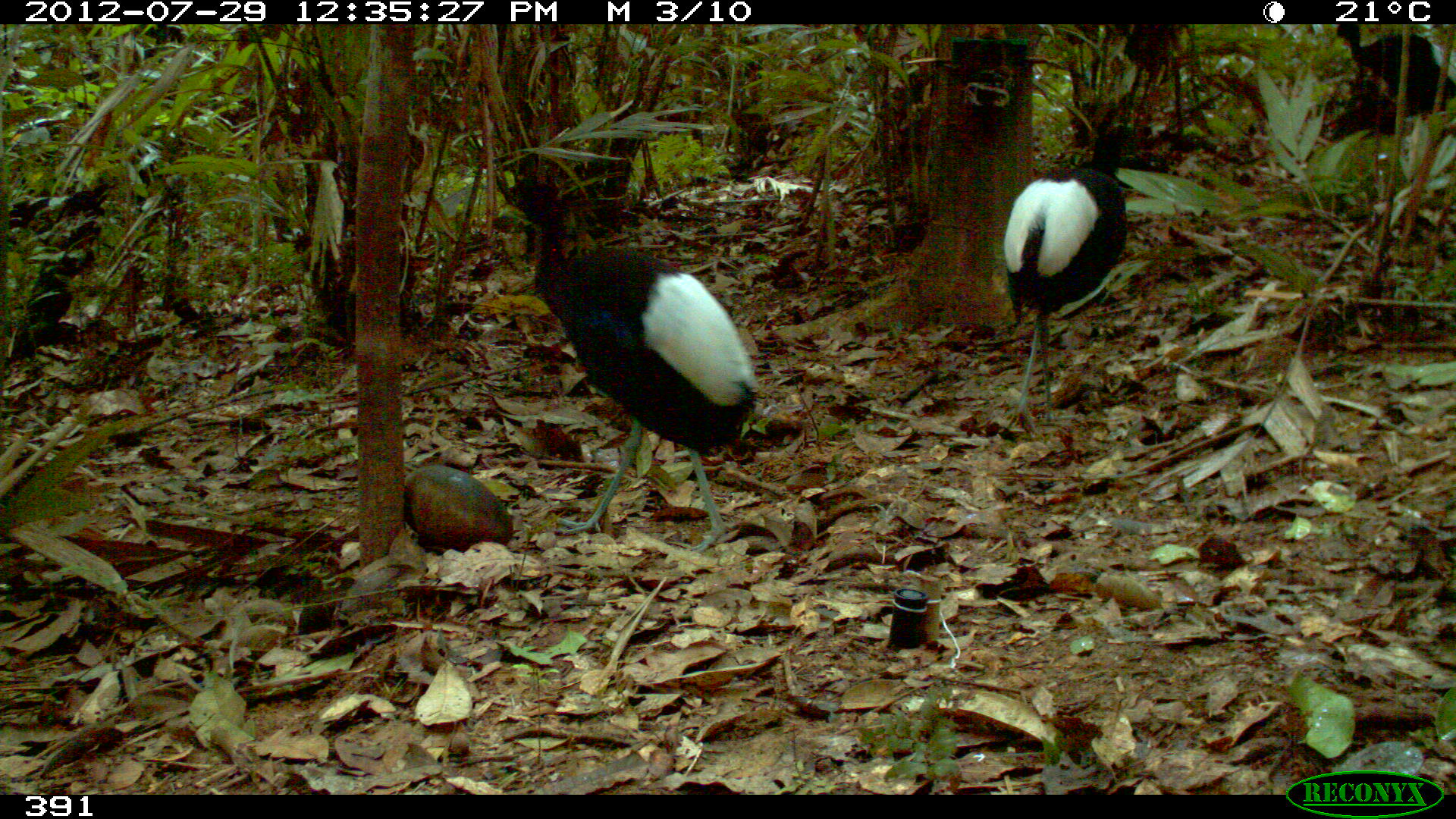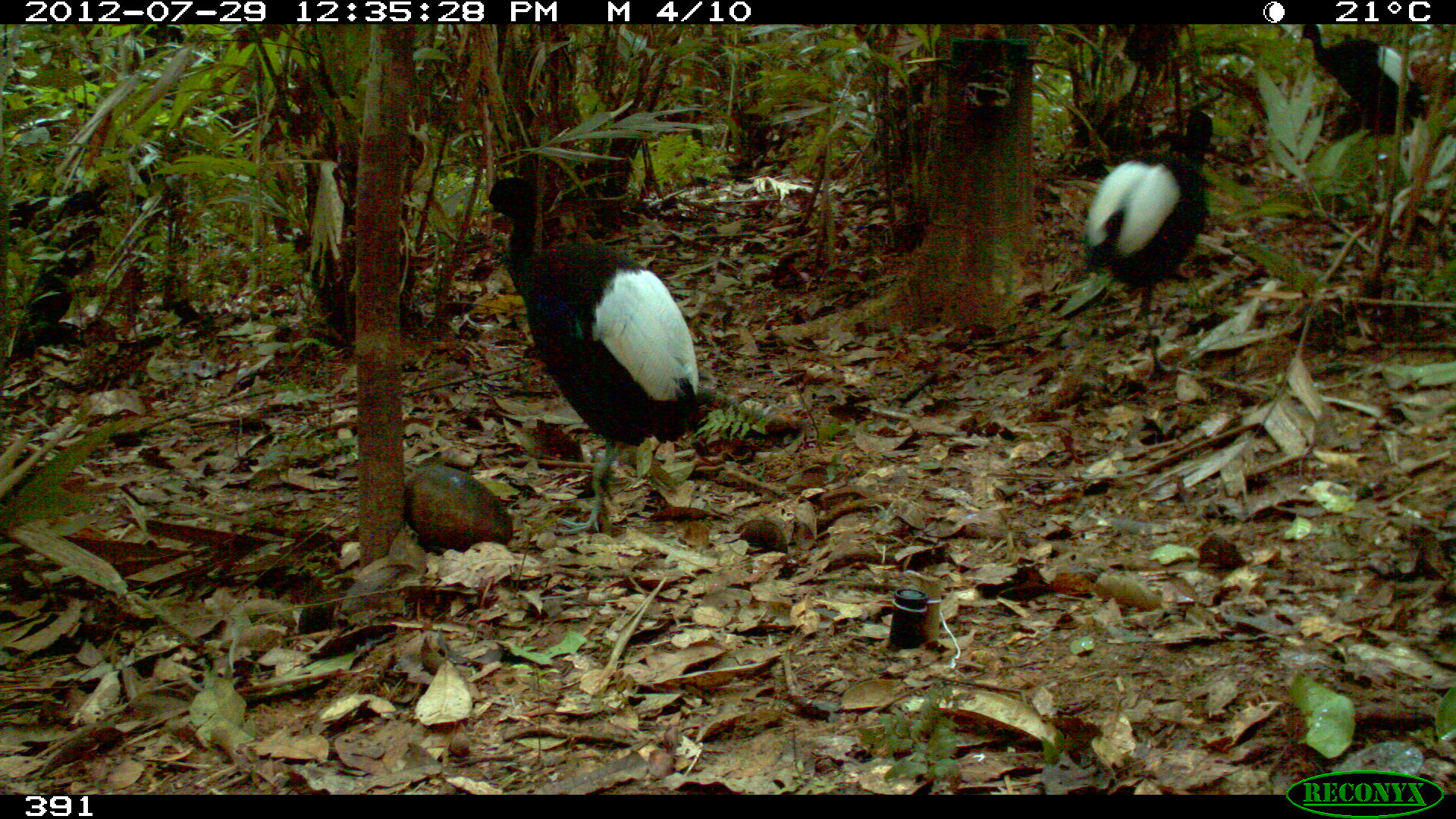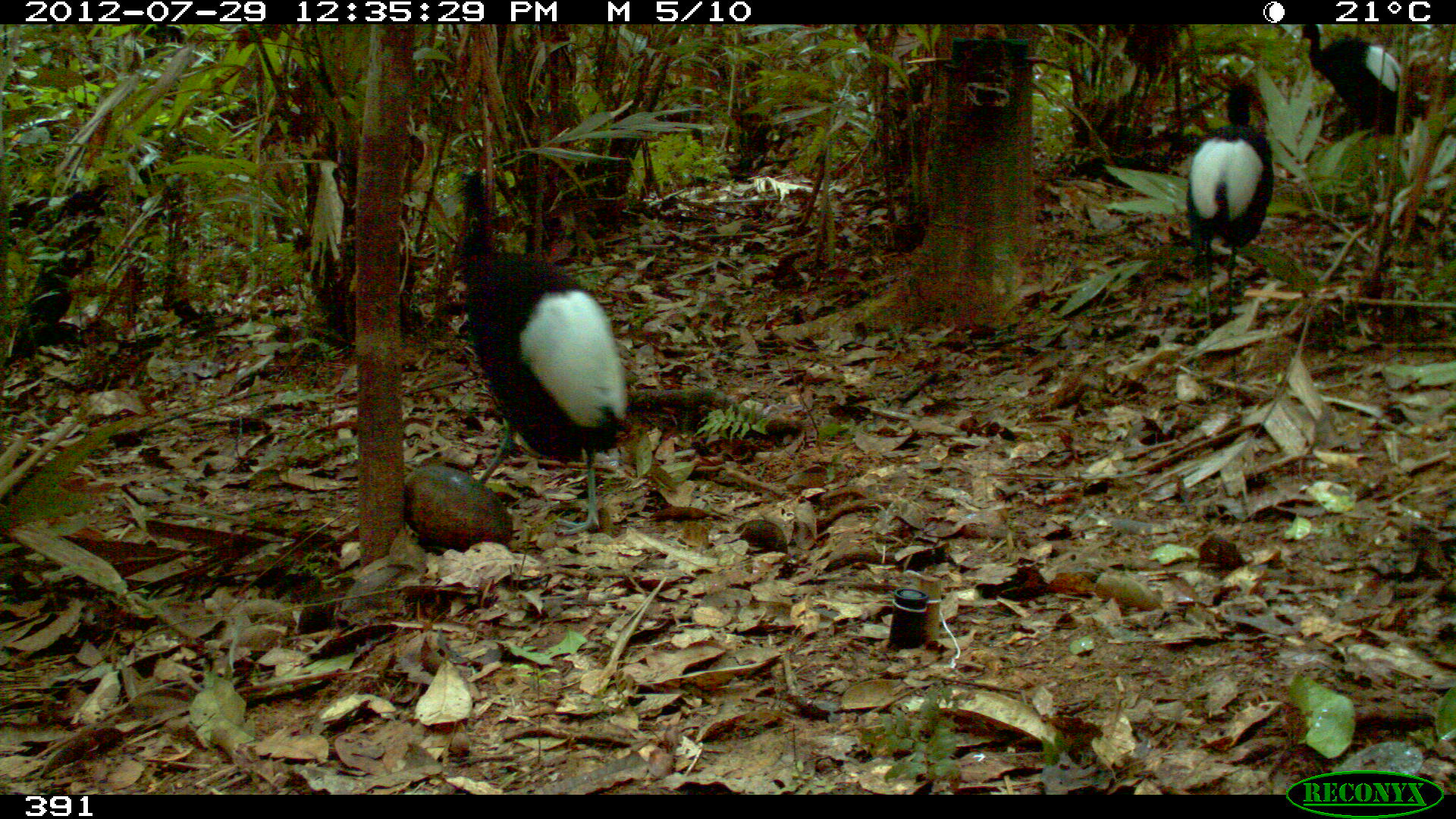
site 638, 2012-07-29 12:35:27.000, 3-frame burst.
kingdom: Animalia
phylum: Chordata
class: Aves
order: Gruiformes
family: Psophiidae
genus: Psophia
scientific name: Psophia leucoptera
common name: pale-winged trumpeter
Psophia leucoptera (pale-winged trumpeter).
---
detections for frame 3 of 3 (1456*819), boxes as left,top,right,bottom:
psophia leucoptera: 451,167,625,532; 1180,79,1273,334; 1300,23,1425,135